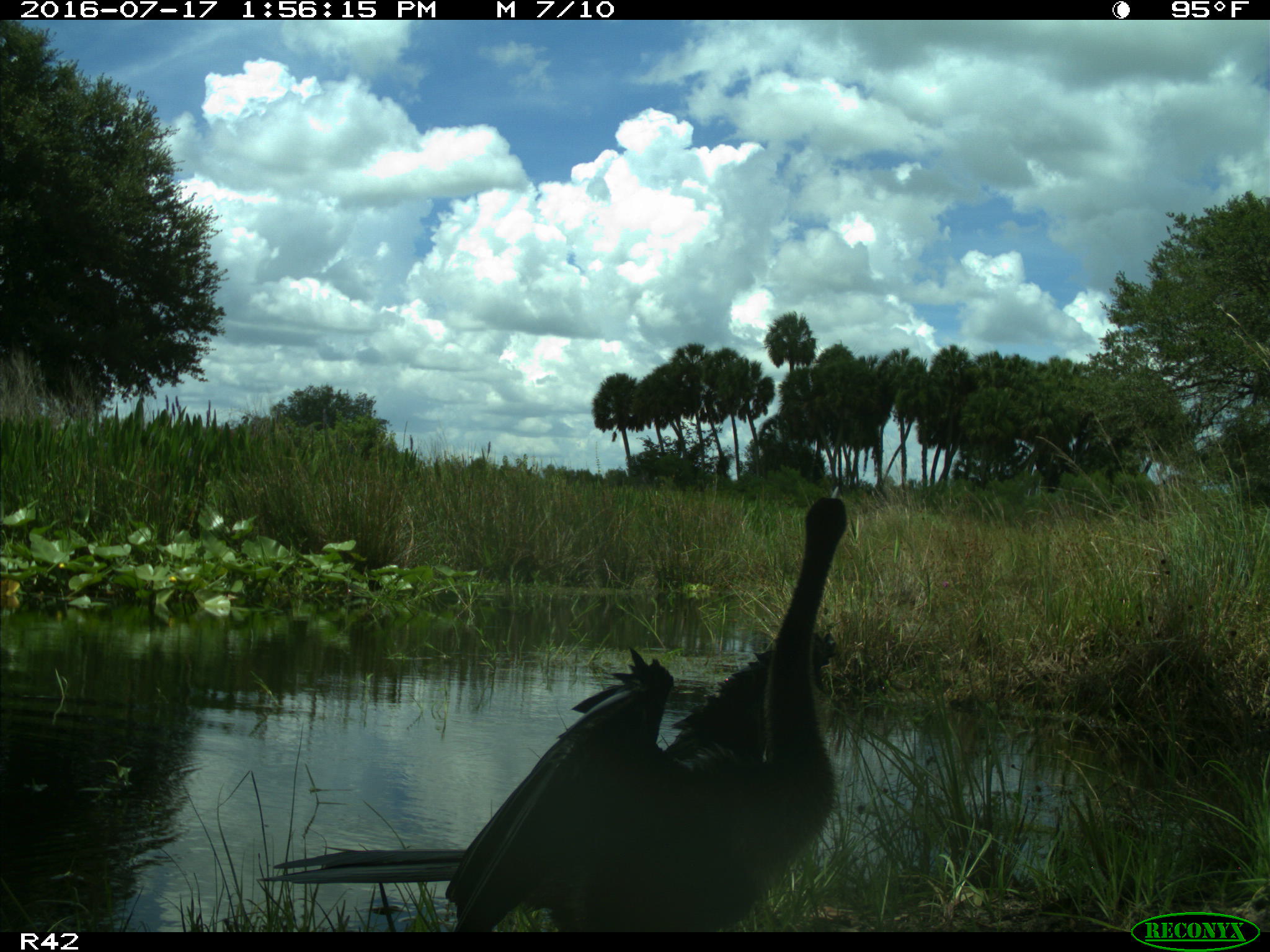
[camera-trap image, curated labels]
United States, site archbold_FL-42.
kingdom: Animalia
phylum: Chordata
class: Aves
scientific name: Aves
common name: birds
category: unidentified bird